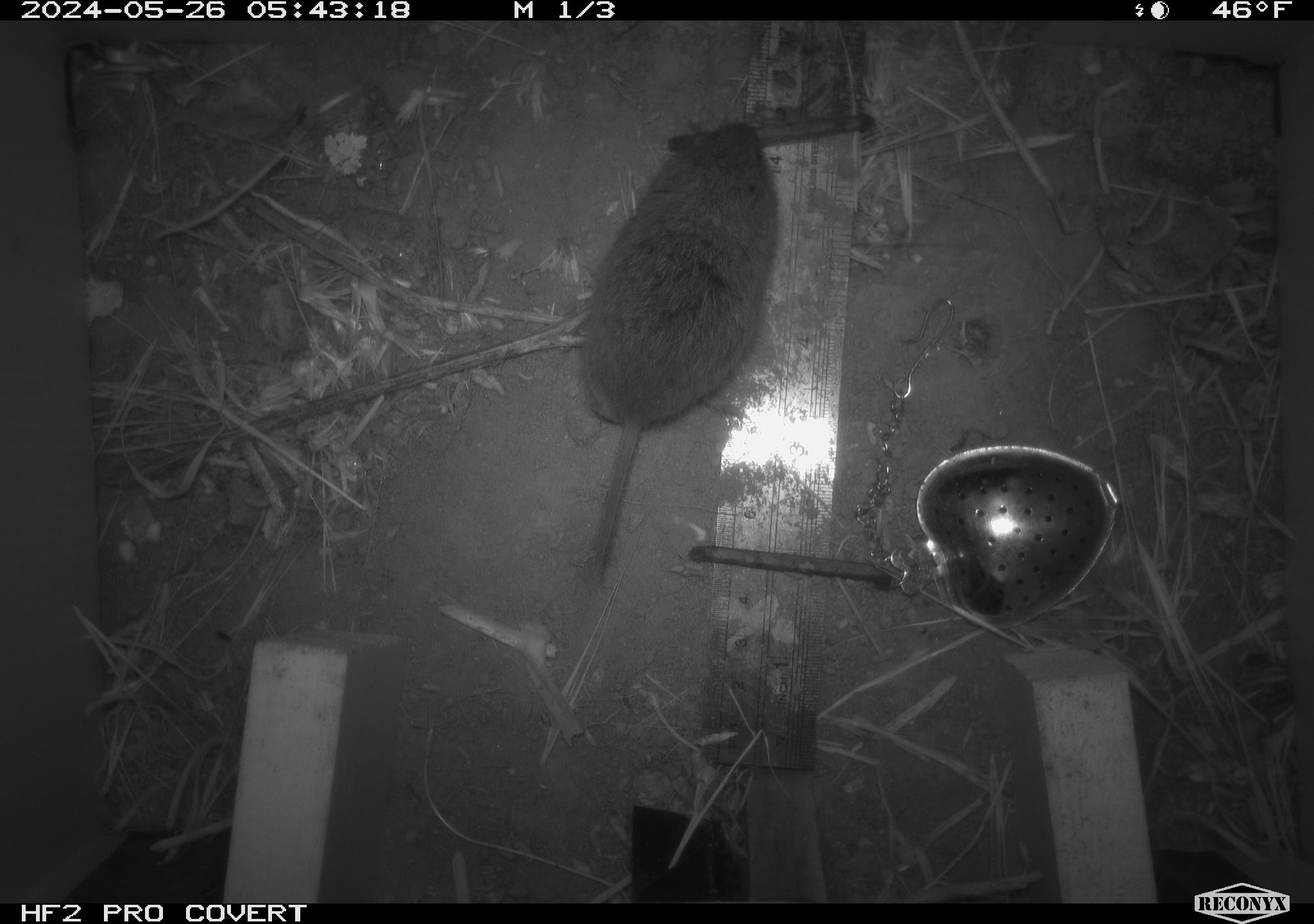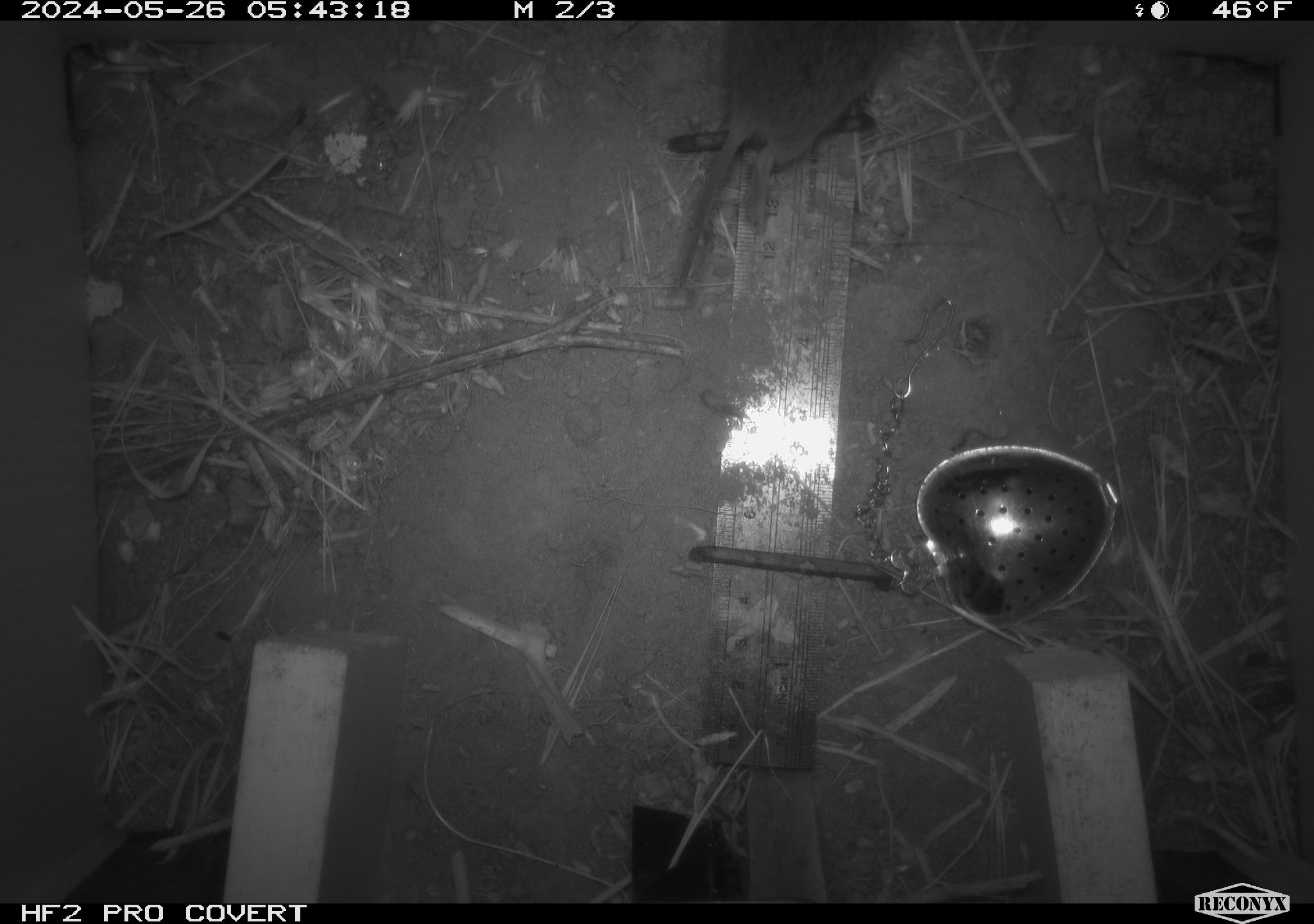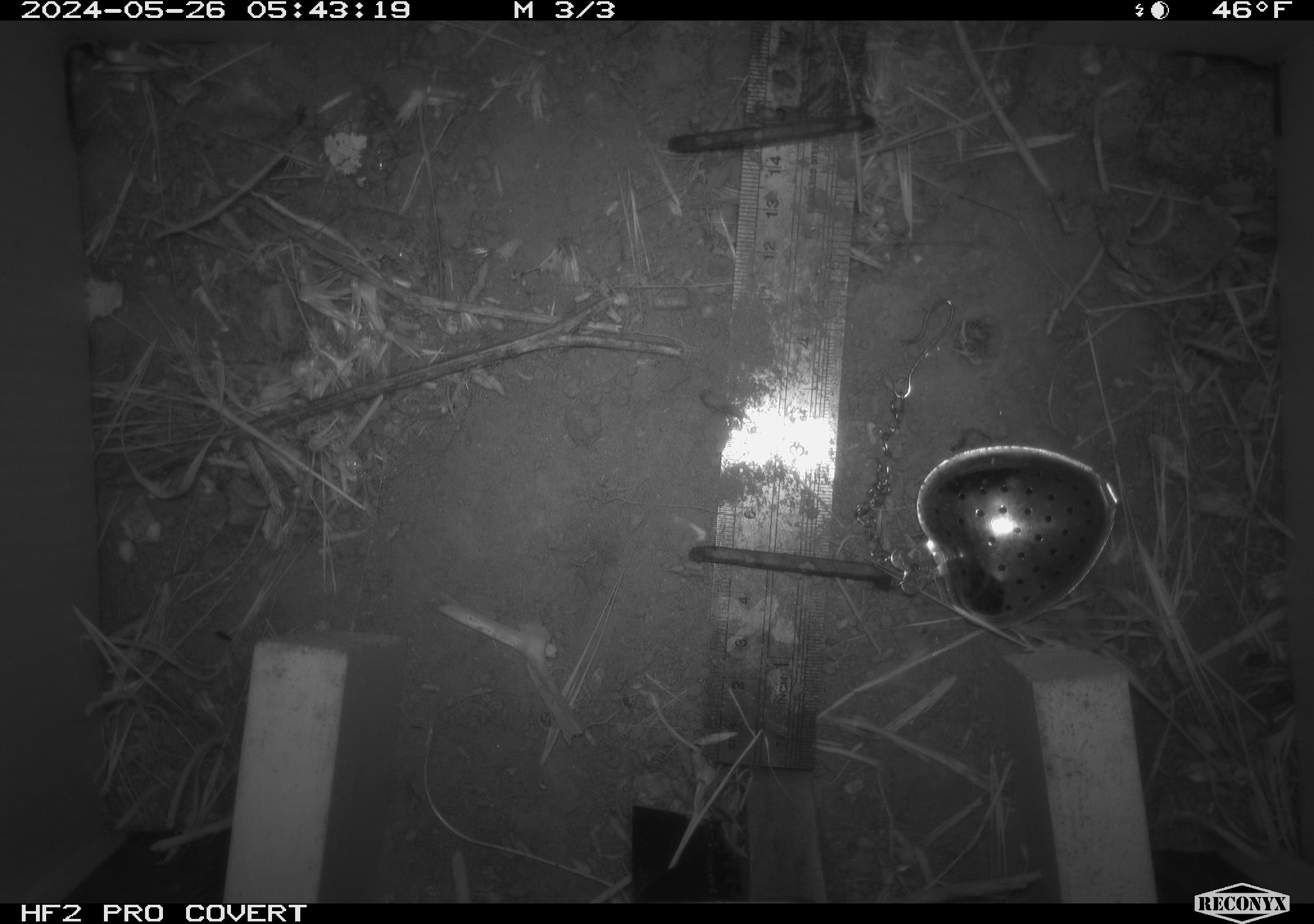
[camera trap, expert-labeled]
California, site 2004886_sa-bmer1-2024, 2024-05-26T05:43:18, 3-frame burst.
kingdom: Animalia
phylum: Chordata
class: Mammalia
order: Rodentia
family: Cricetidae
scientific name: Arvicolinae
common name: voles, lemmings, and muskrats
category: arvicolinae subfamily